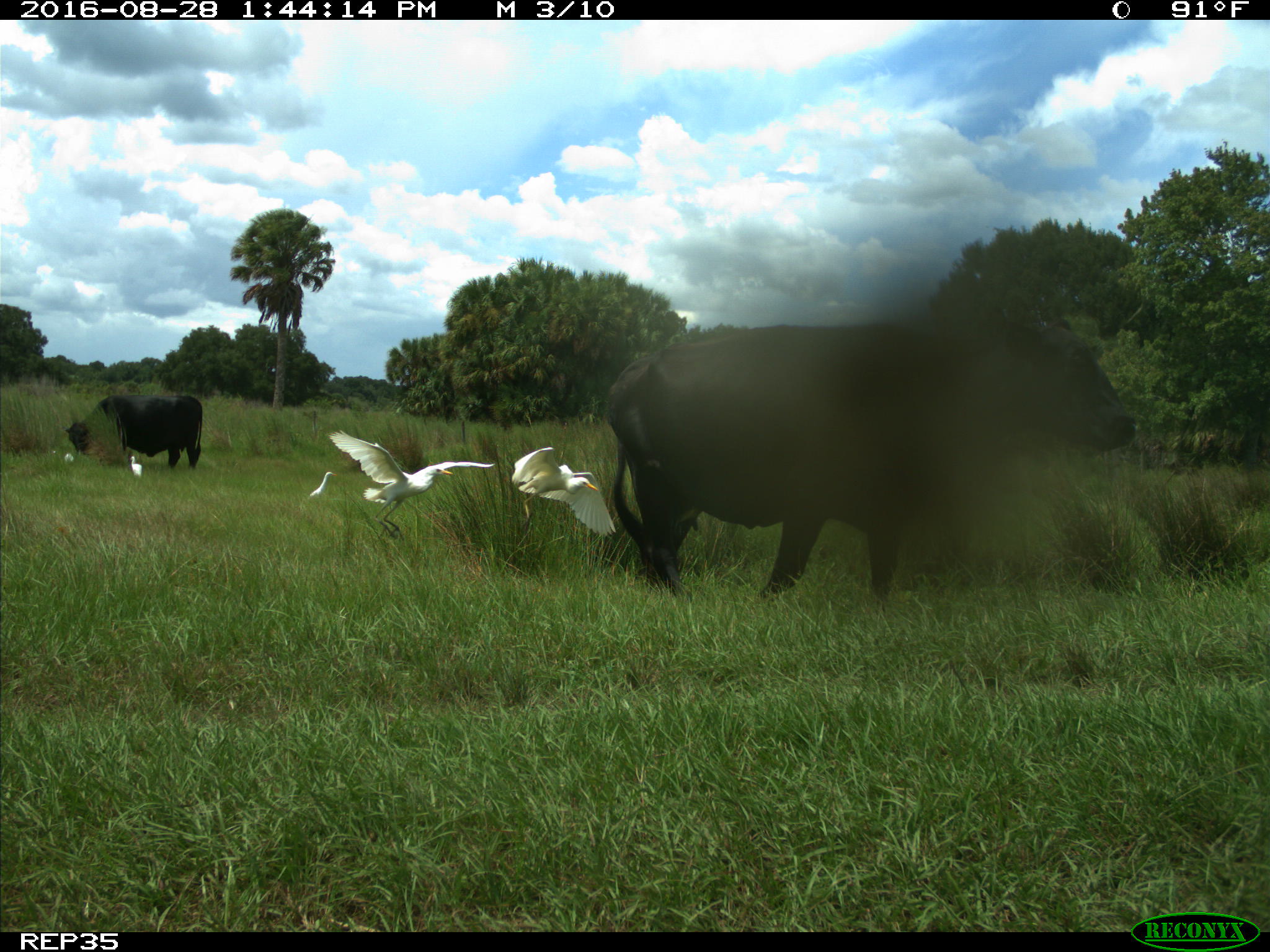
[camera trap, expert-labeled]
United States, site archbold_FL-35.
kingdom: Animalia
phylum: Chordata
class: Mammalia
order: Artiodactyla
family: Bovidae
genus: Bos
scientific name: Bos taurus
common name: domestic cow